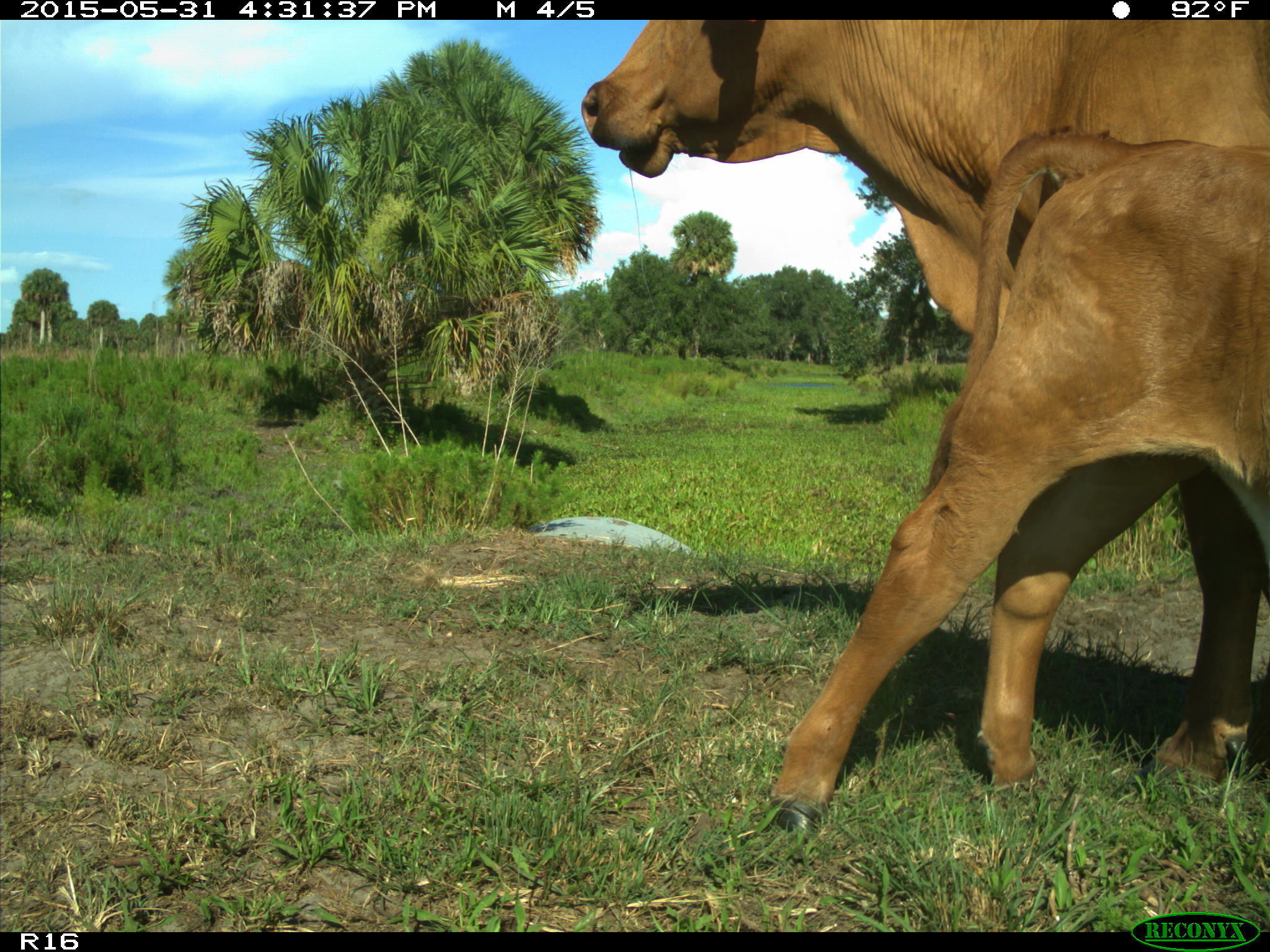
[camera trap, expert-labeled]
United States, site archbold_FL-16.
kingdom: Animalia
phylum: Chordata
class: Mammalia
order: Artiodactyla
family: Bovidae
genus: Bos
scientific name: Bos taurus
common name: domestic cow